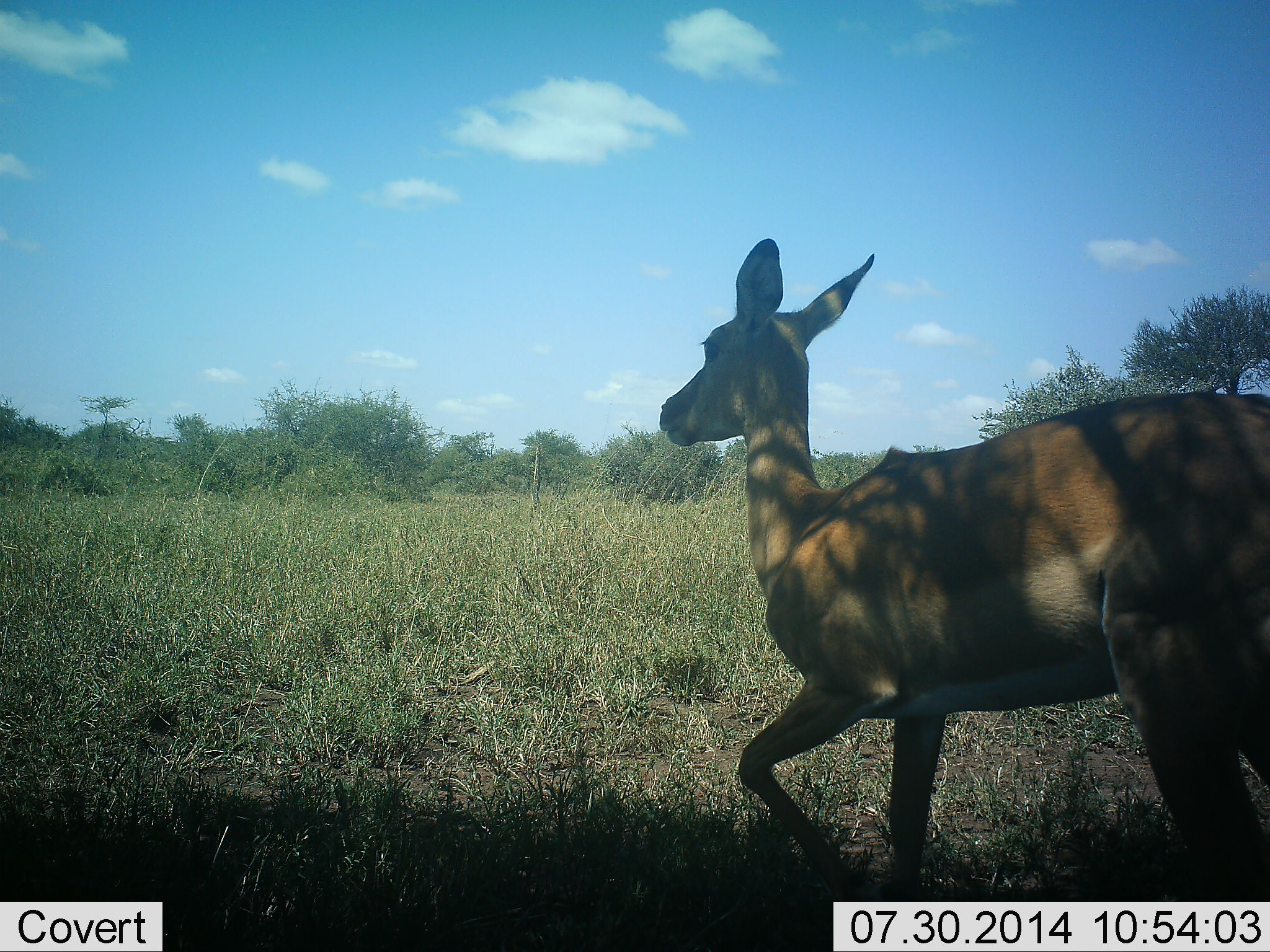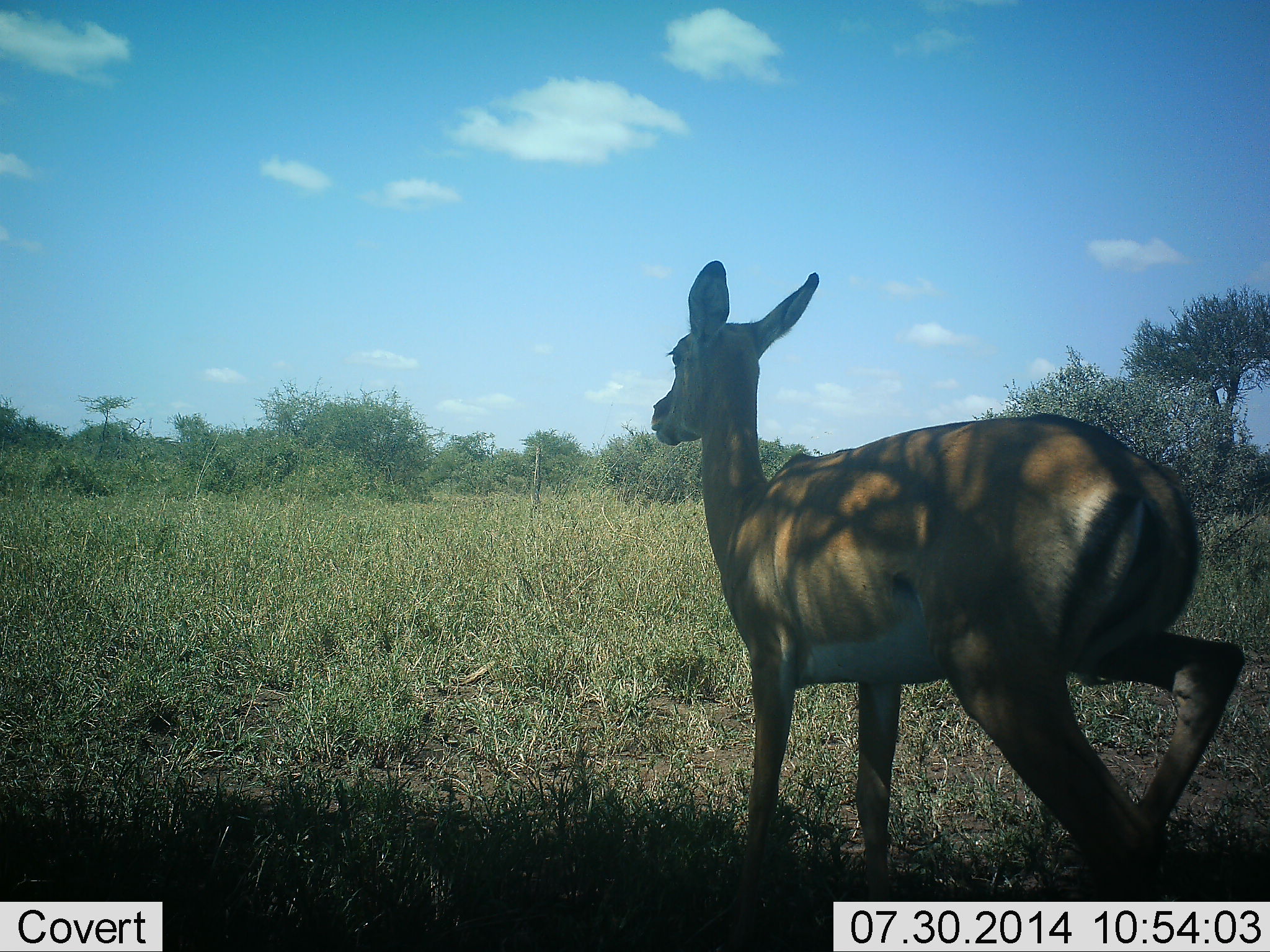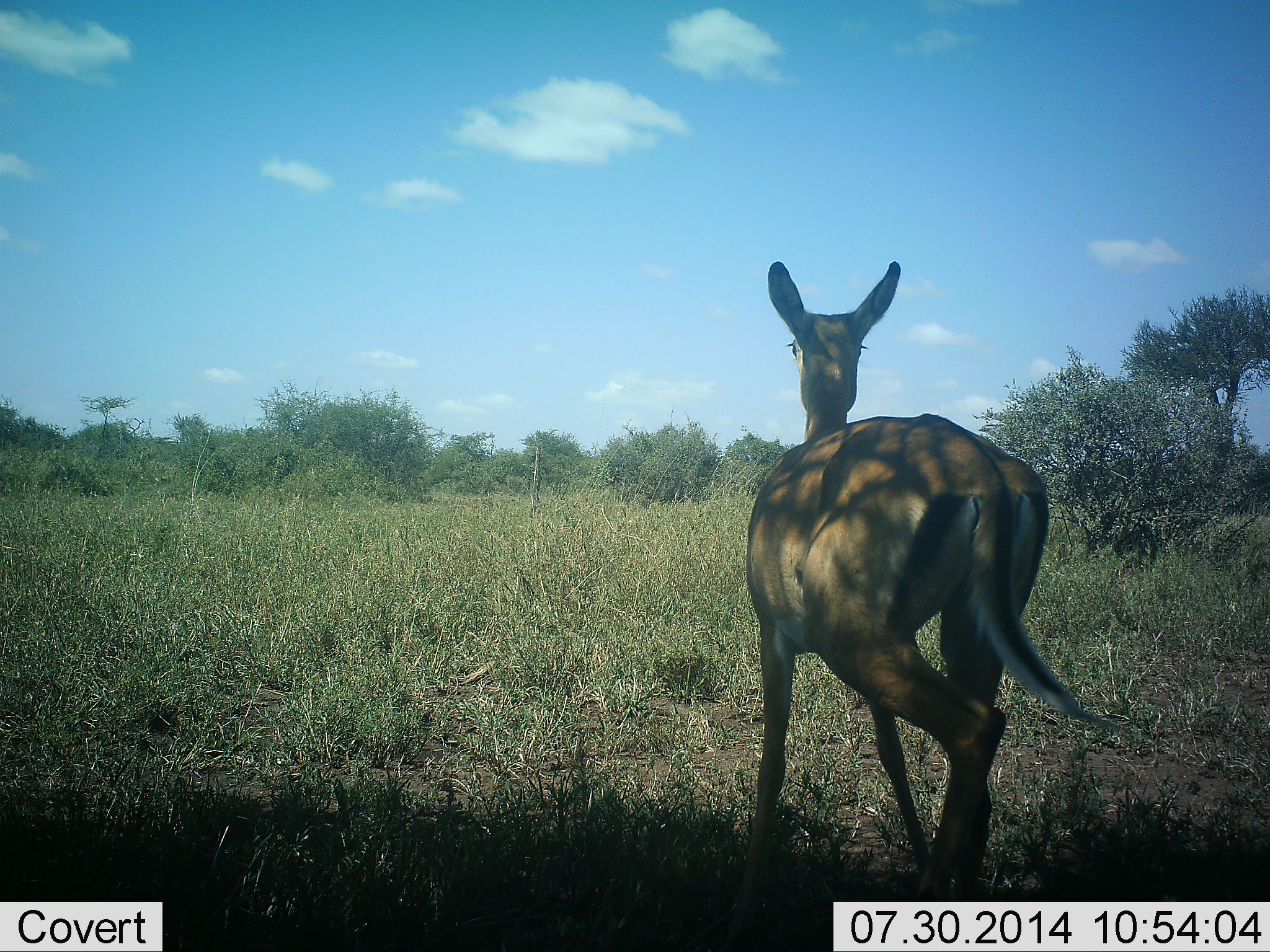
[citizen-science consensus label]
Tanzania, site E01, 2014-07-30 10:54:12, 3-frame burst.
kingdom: Animalia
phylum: Chordata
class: Mammalia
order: Artiodactyla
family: Bovidae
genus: Aepyceros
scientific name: Aepyceros melampus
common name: impala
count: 1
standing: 8%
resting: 0%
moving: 92%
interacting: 0%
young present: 0%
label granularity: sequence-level